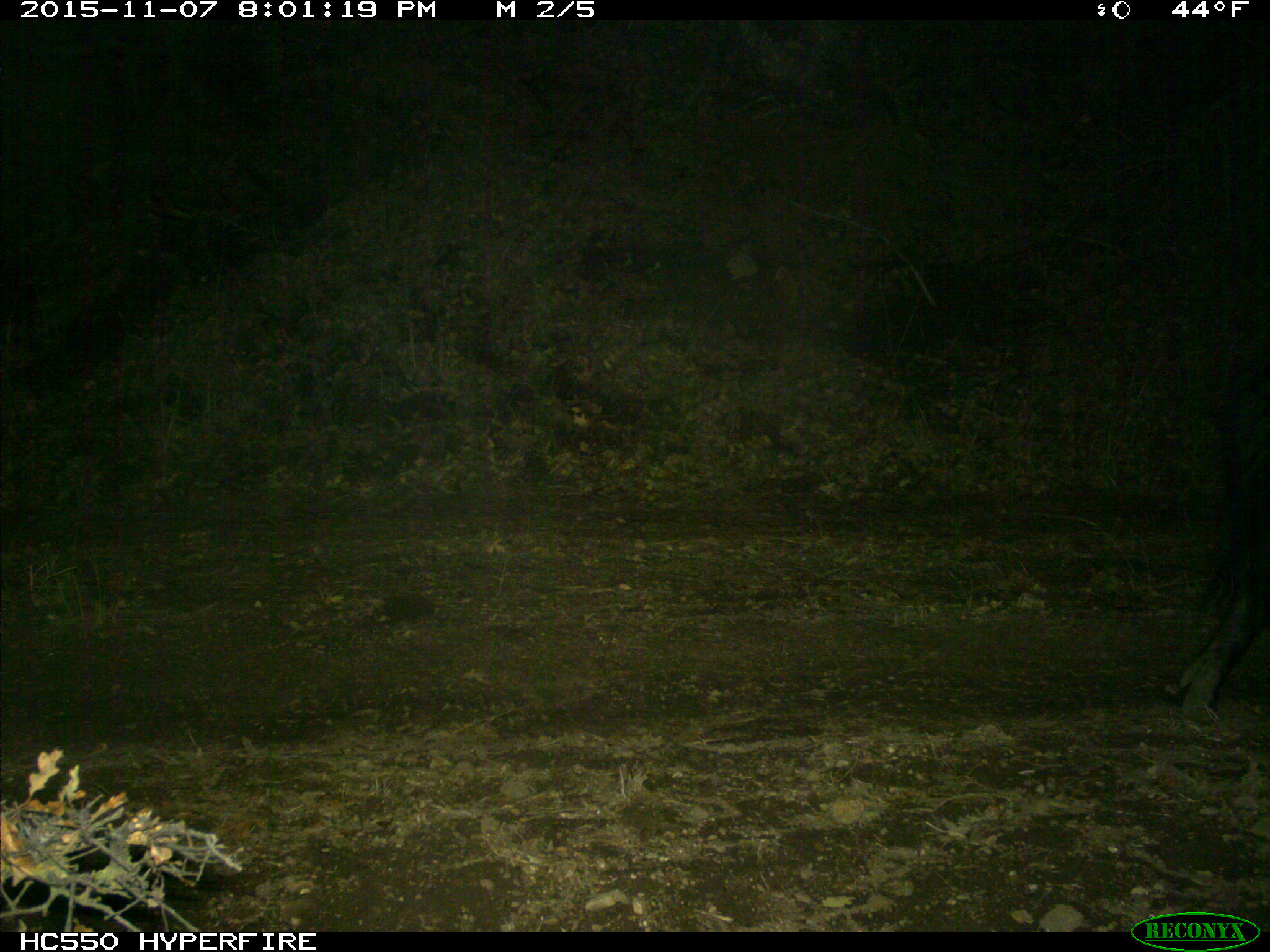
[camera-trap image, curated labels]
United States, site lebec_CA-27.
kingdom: Animalia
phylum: Chordata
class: Mammalia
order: Artiodactyla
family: Suidae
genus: Sus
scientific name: Sus scrofa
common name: wild boar